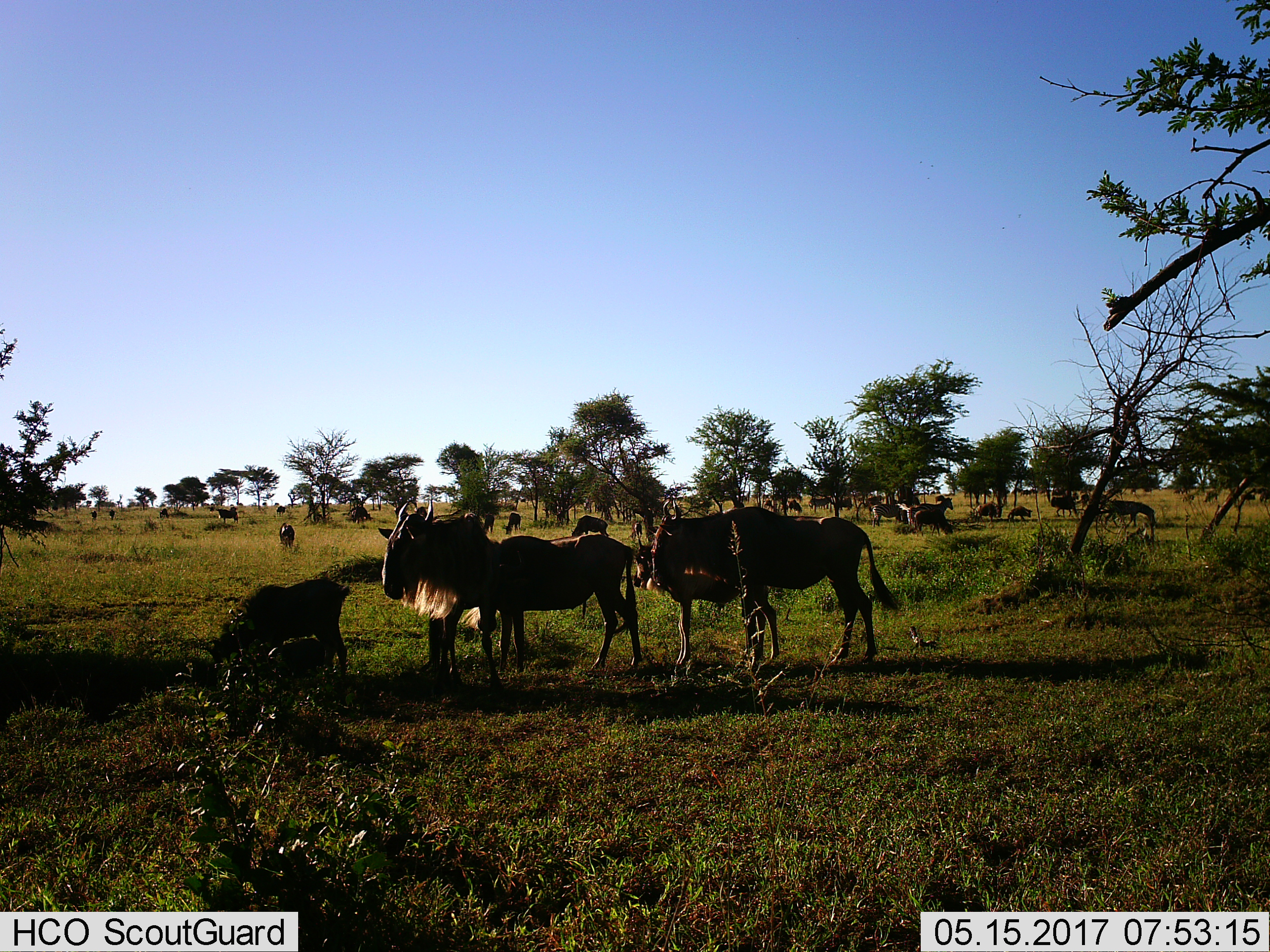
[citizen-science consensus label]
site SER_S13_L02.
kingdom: Animalia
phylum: Chordata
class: Mammalia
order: Artiodactyla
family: Bovidae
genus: Connochaetes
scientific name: Connochaetes taurinus taurinus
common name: blue wildebeest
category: wildebeestblue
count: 11-50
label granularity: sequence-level